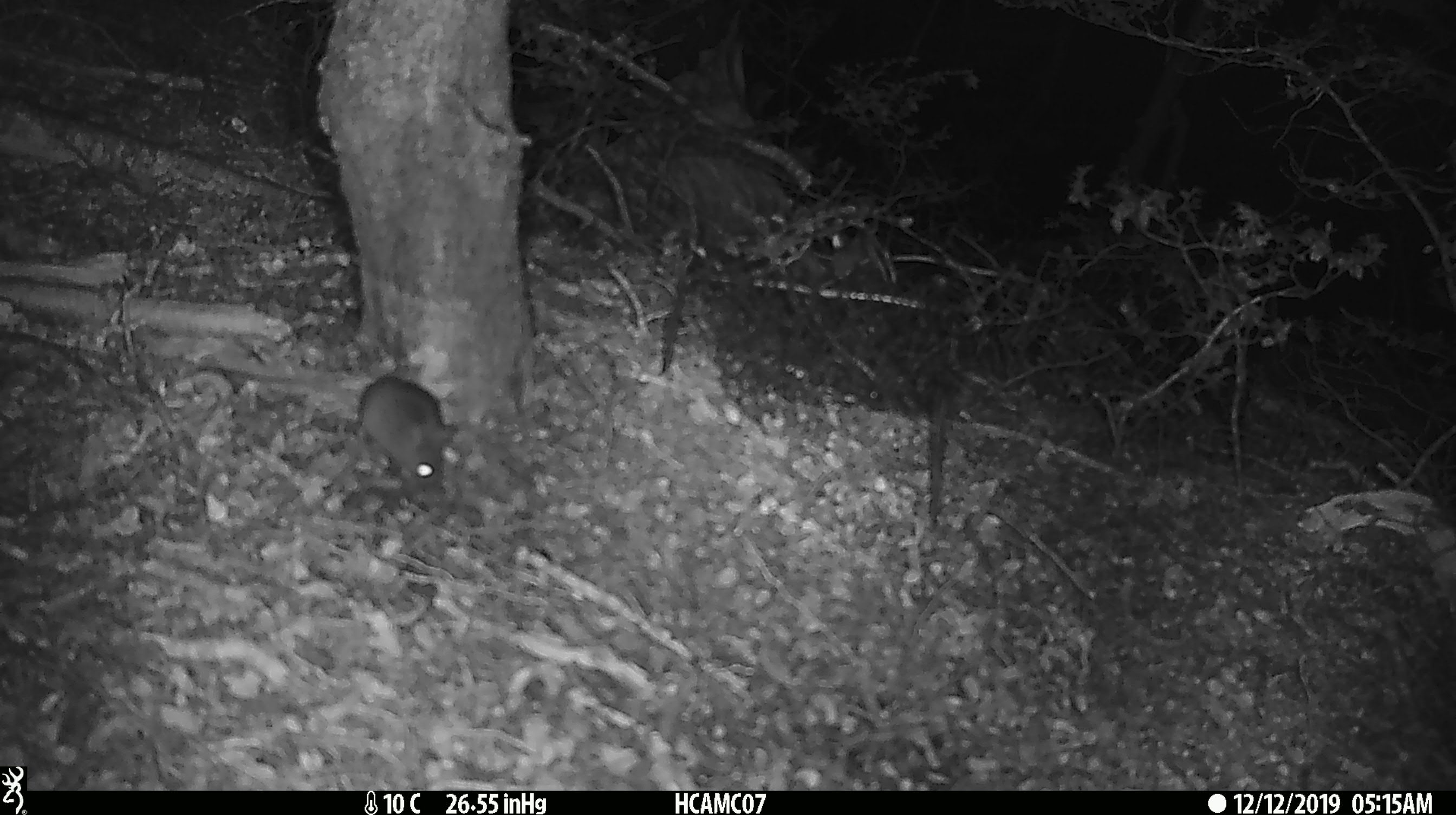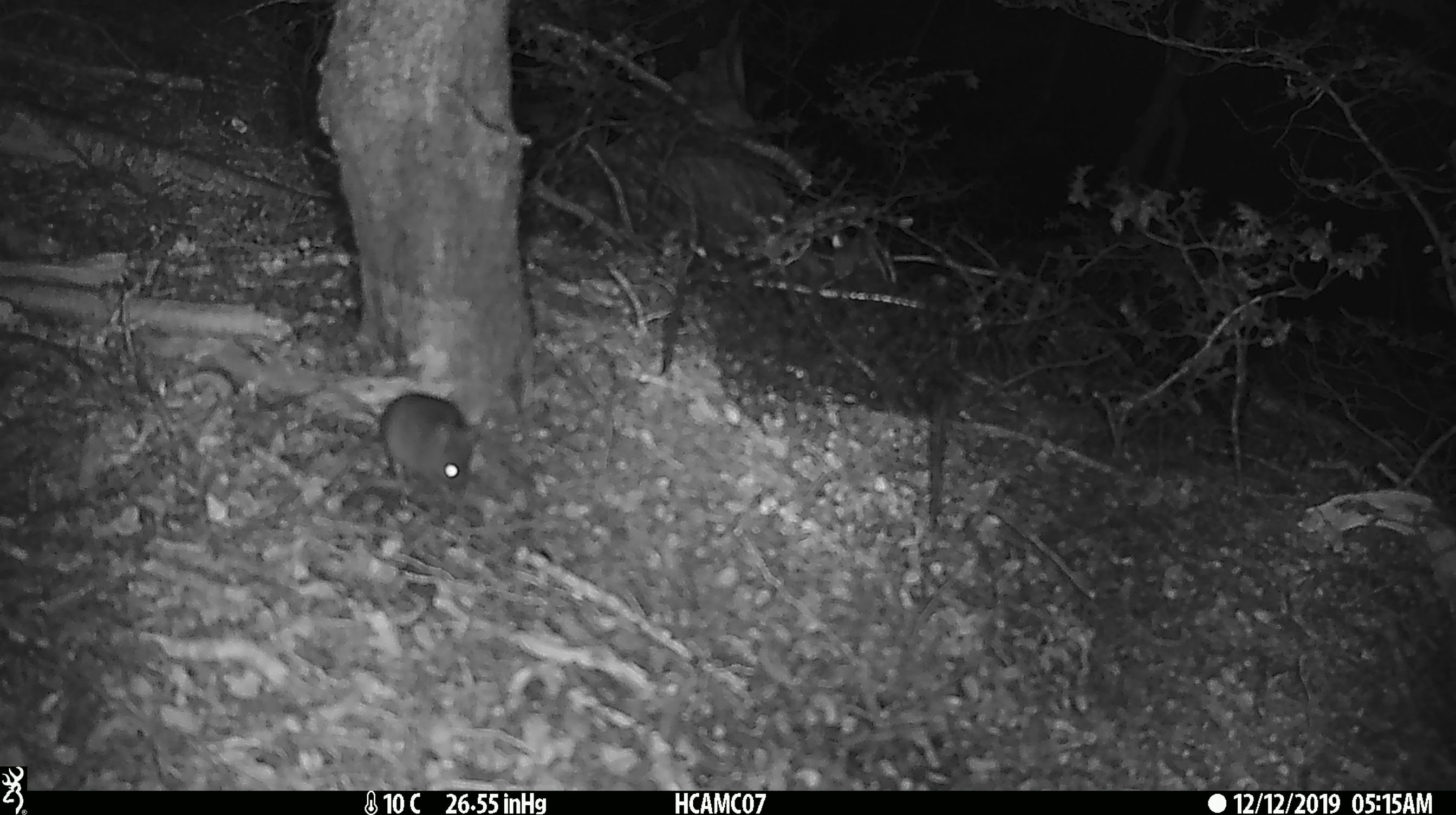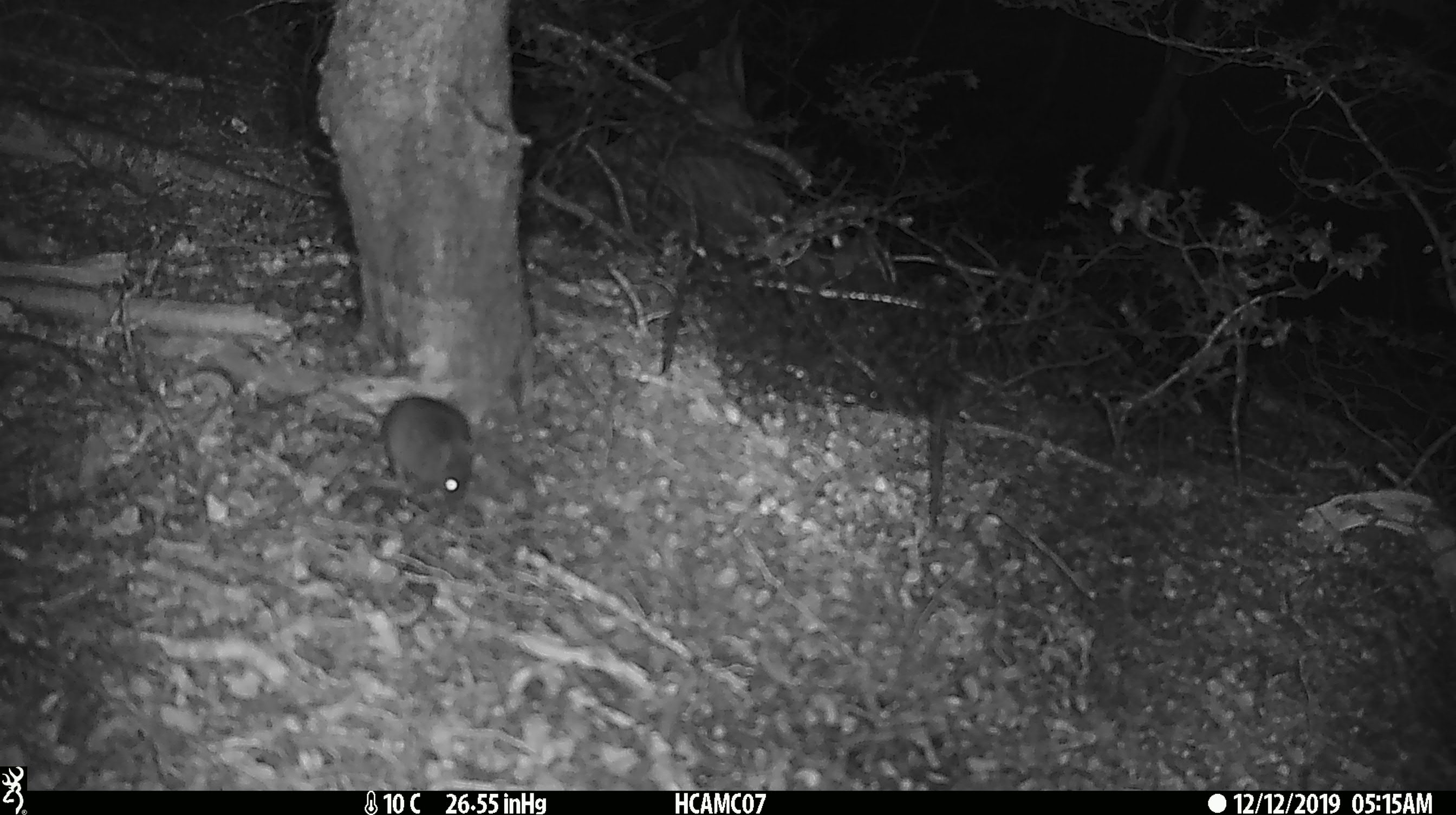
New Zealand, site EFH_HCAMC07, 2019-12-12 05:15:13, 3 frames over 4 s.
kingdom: Animalia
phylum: Chordata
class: Mammalia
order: Rodentia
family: Muridae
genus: Mus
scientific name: Mus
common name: mouse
Mouse (Mus).